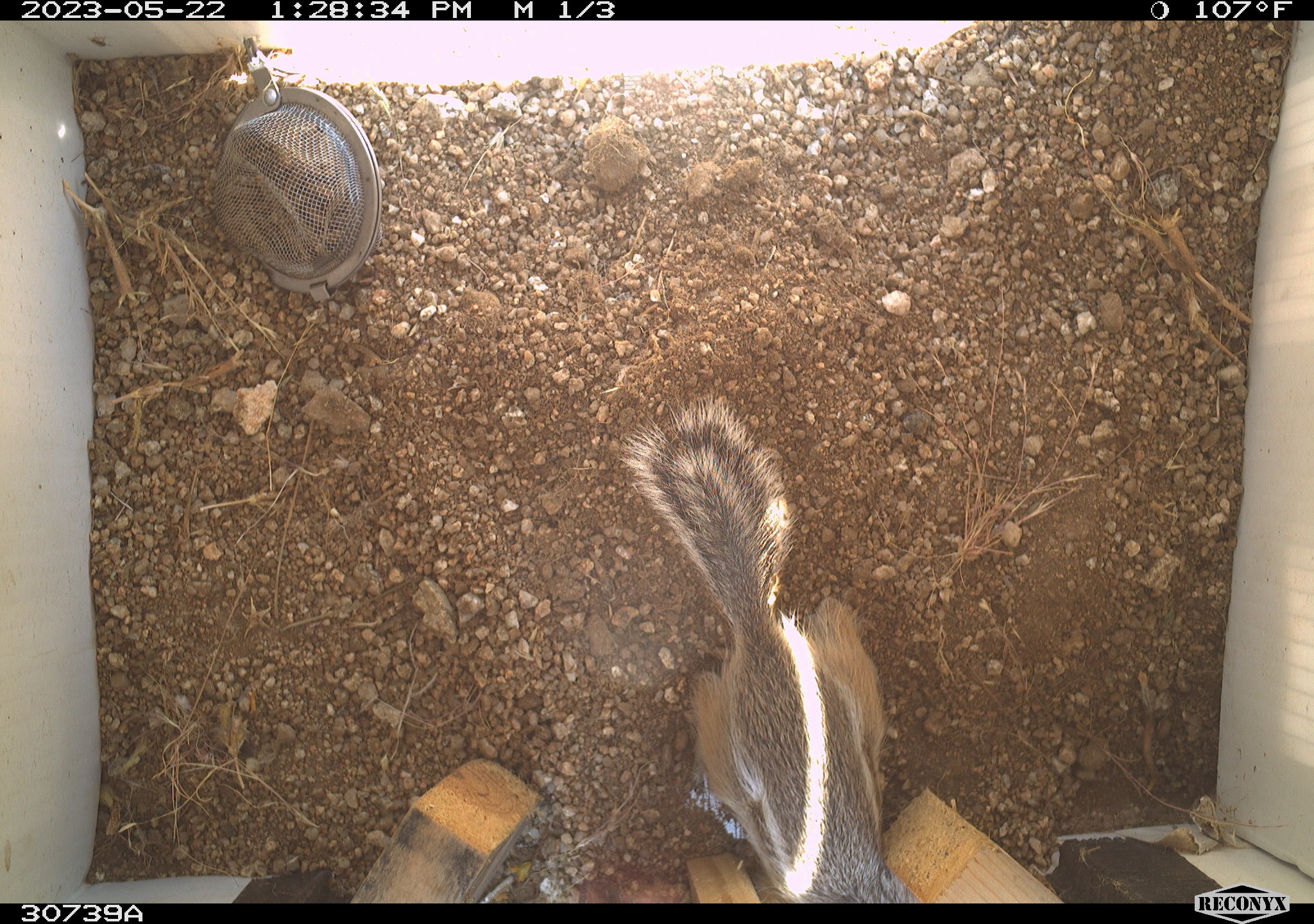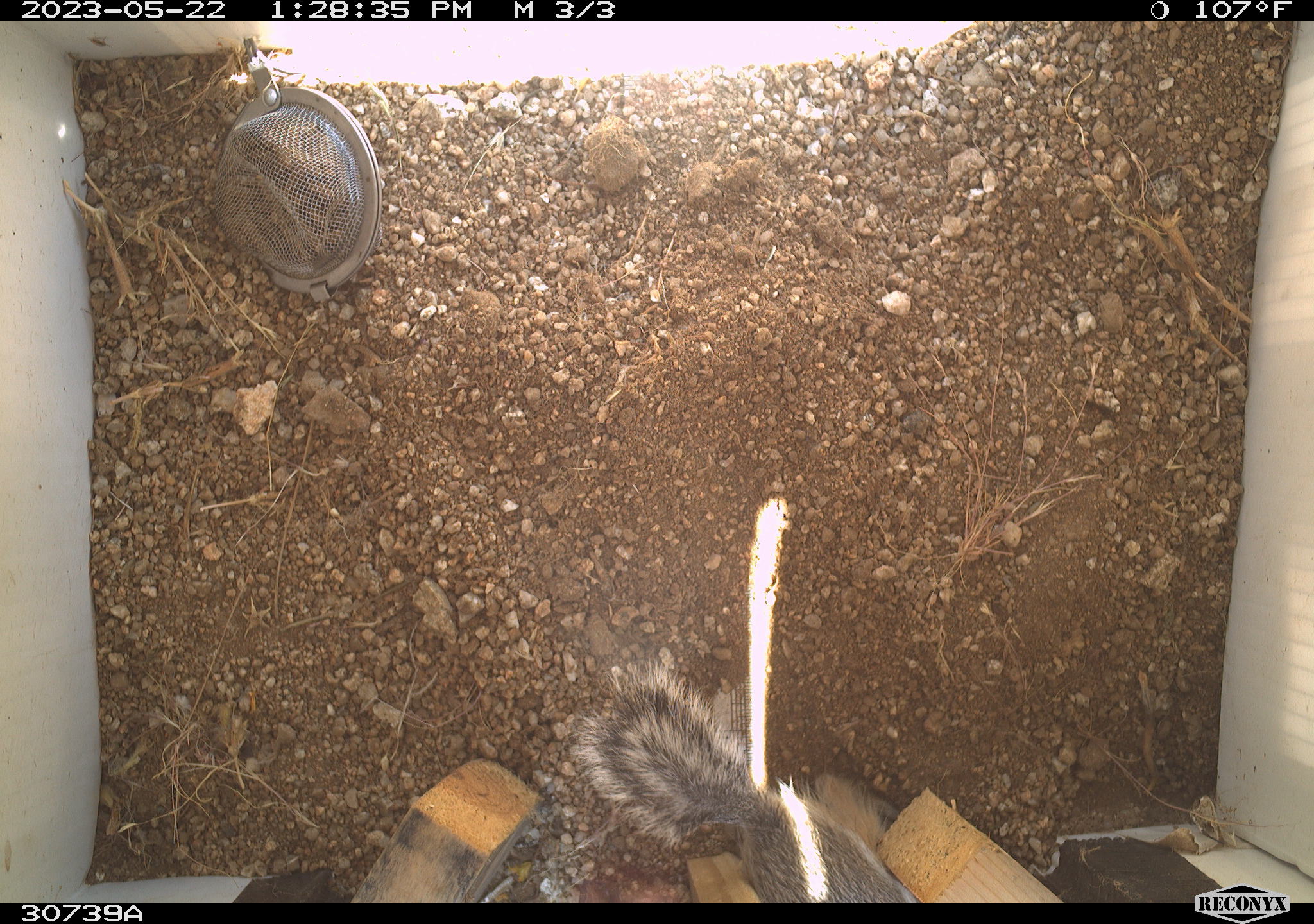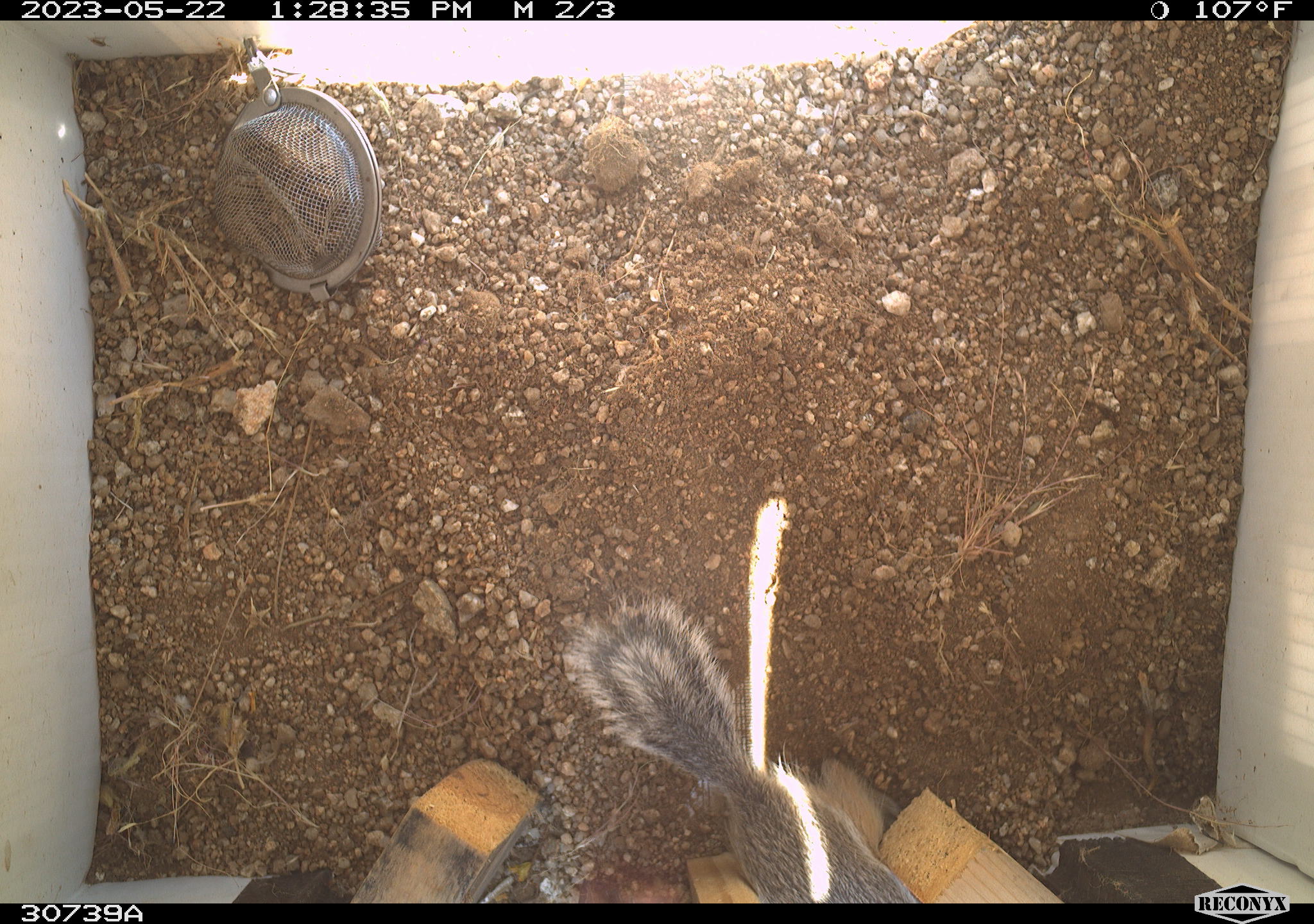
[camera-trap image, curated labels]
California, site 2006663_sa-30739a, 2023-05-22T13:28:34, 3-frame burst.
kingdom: Animalia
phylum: Chordata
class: Mammalia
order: Rodentia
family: Sciuridae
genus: Ammospermophilus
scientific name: Ammospermophilus leucurus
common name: white-tailed antelope squirrel